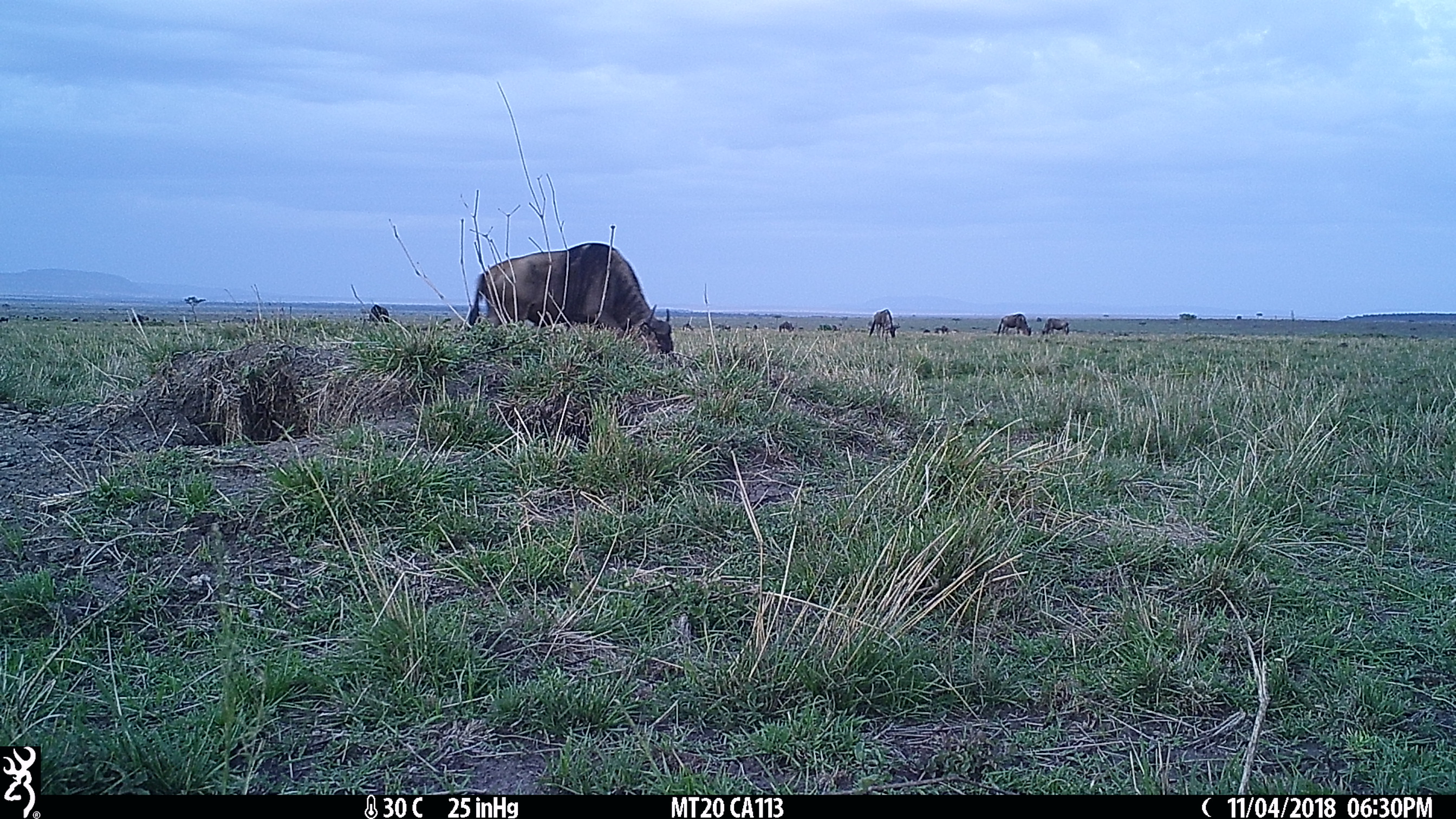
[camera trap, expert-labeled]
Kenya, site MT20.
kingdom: Animalia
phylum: Chordata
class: Mammalia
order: Artiodactyla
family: Bovidae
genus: Connochaetes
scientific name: Connochaetes taurinus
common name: blue wildebeest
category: wildebeest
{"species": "wildebeest (blue wildebeest) (Connochaetes taurinus)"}